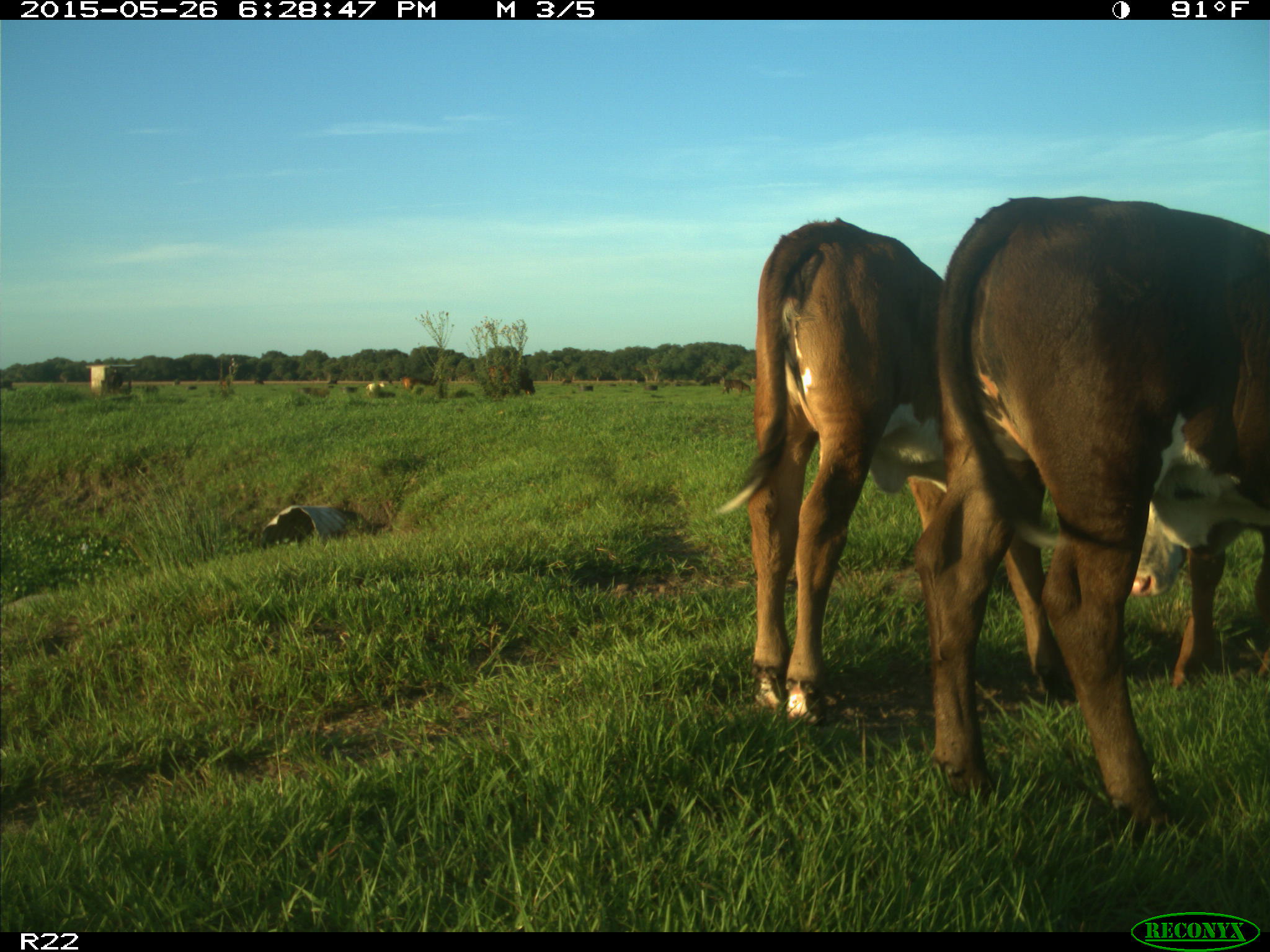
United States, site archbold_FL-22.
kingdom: Animalia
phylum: Chordata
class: Mammalia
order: Artiodactyla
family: Bovidae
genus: Bos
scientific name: Bos taurus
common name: domestic cow